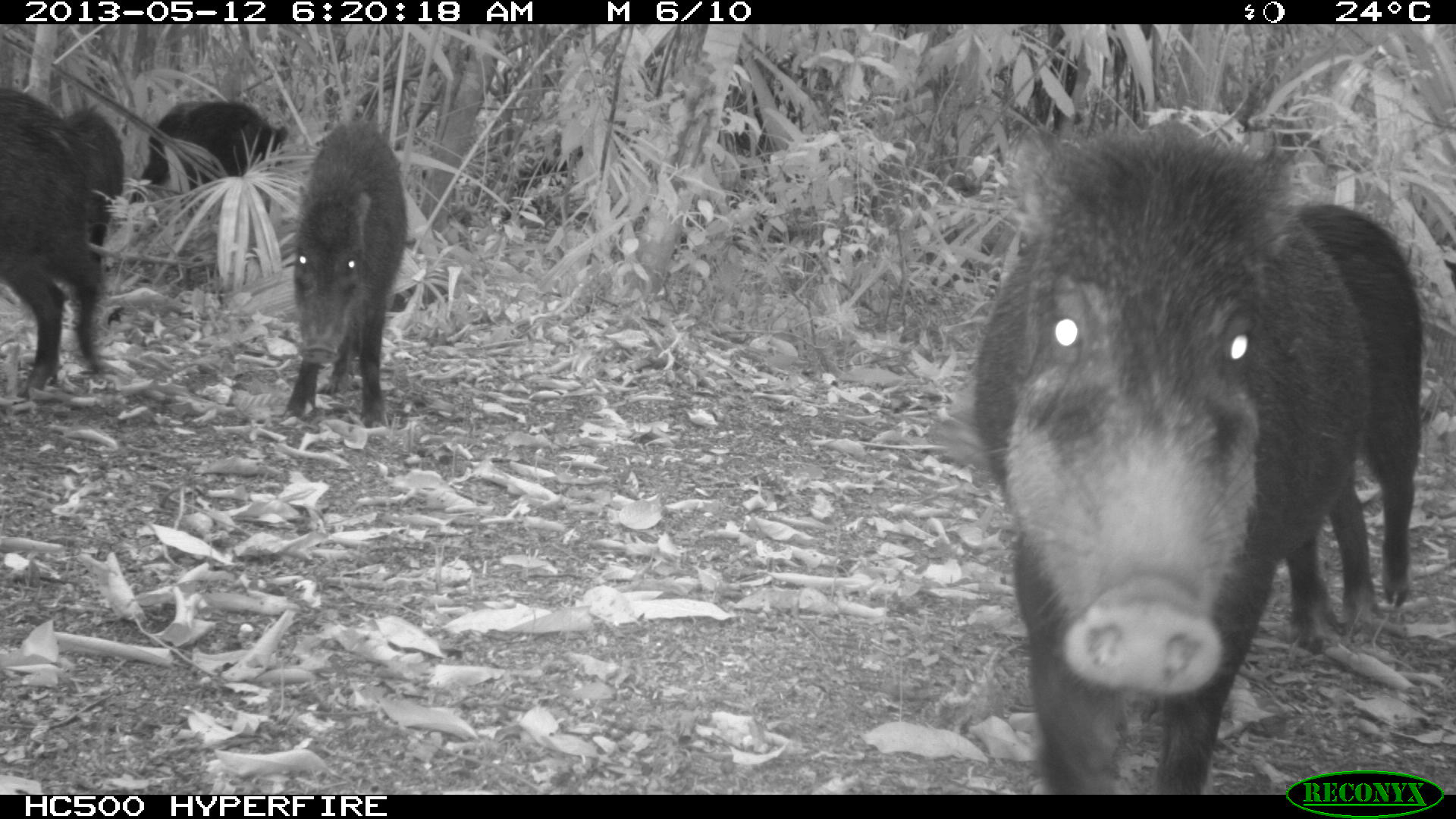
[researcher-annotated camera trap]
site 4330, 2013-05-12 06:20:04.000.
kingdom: Animalia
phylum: Chordata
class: Mammalia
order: Artiodactyla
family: Tayassuidae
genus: Tayassu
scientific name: Tayassu pecari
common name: white-lipped peccary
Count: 5.